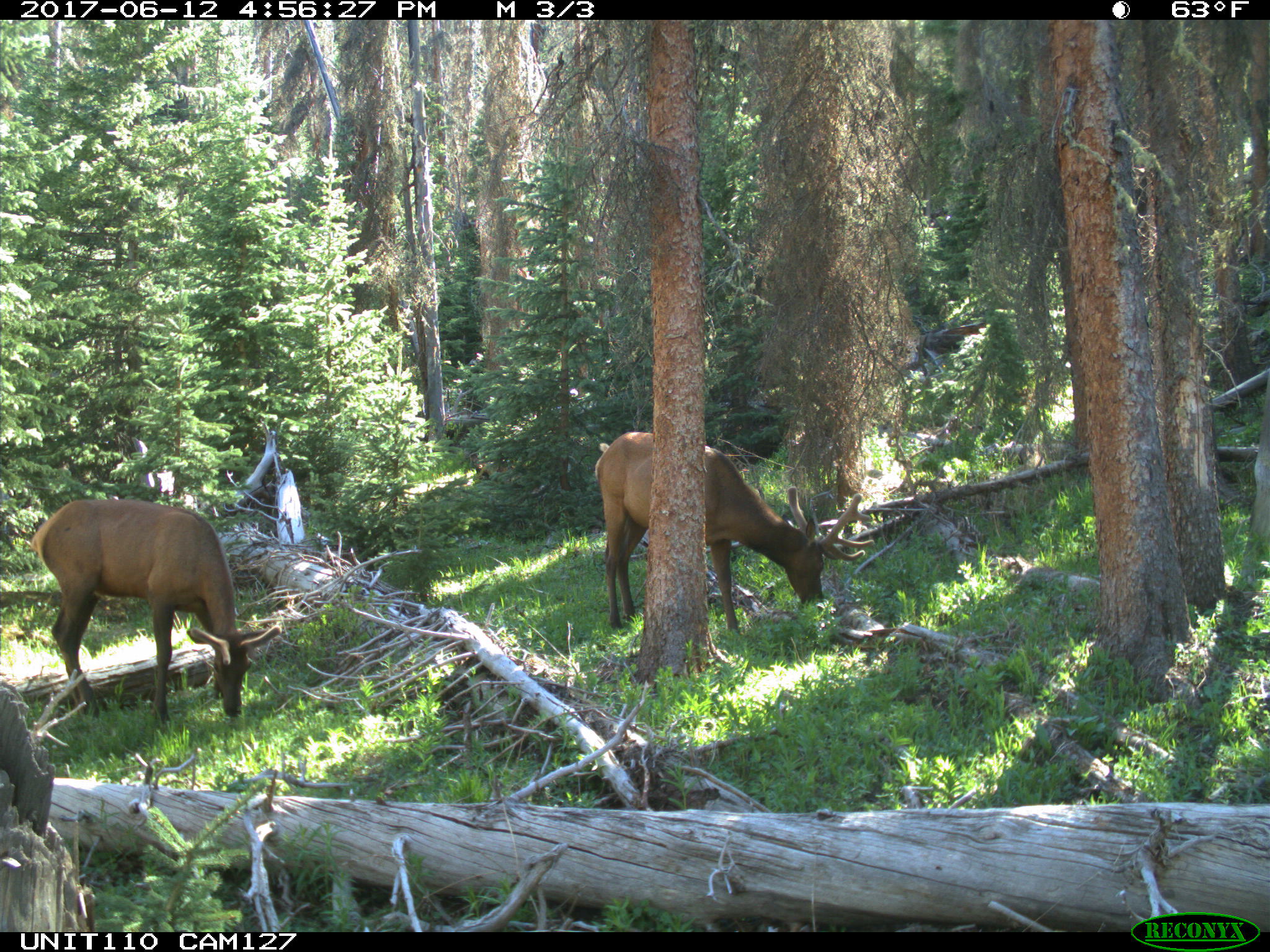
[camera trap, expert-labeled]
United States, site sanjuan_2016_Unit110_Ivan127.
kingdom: Animalia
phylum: Chordata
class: Mammalia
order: Artiodactyla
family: Cervidae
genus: Cervus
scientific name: Cervus elaphus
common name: red deer